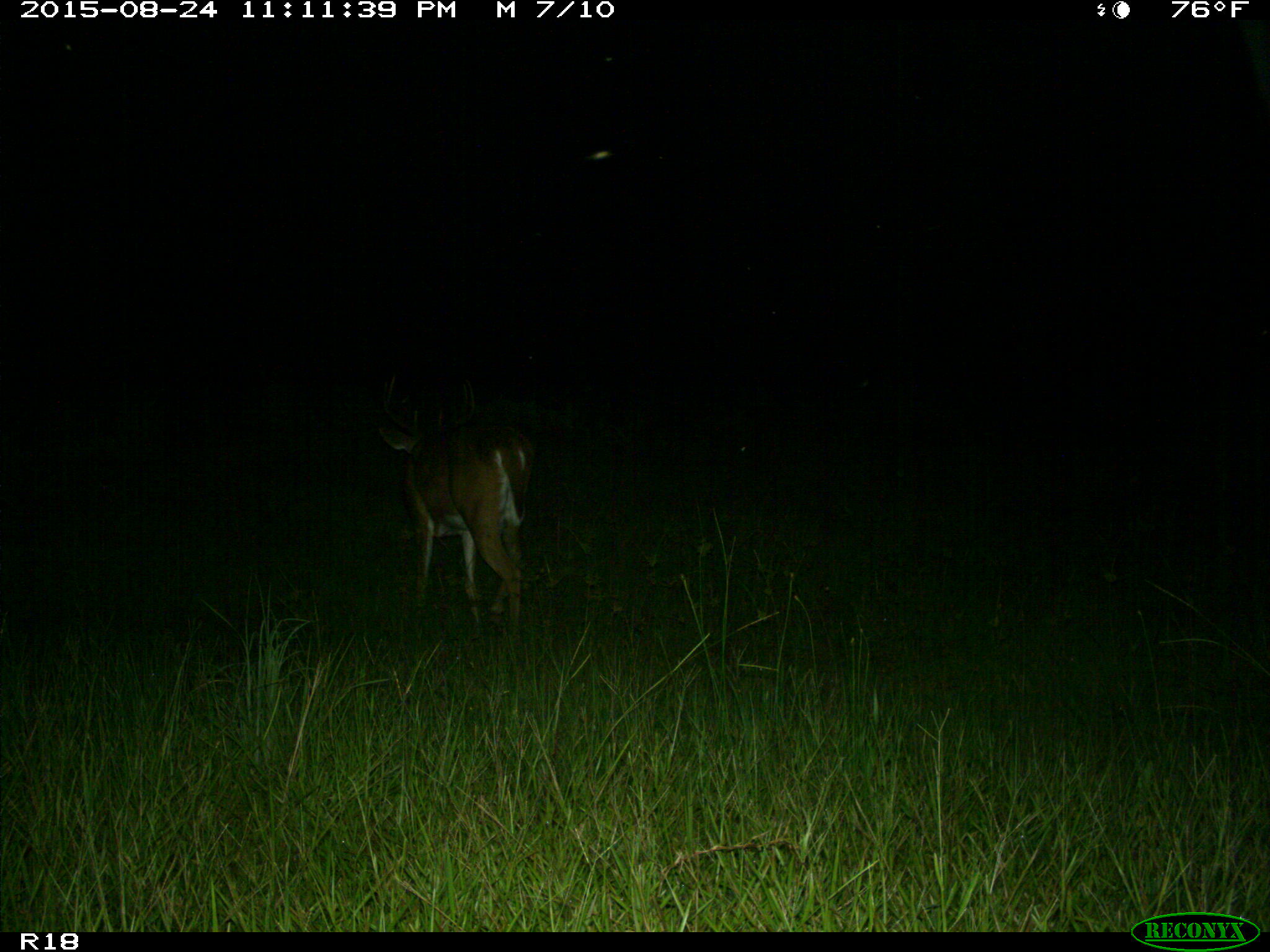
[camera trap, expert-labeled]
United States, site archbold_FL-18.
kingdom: Animalia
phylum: Chordata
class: Mammalia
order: Artiodactyla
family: Cervidae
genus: Odocoileus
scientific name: Odocoileus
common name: deer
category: unidentified deer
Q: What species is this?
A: Unidentified deer (deer) (Odocoileus).